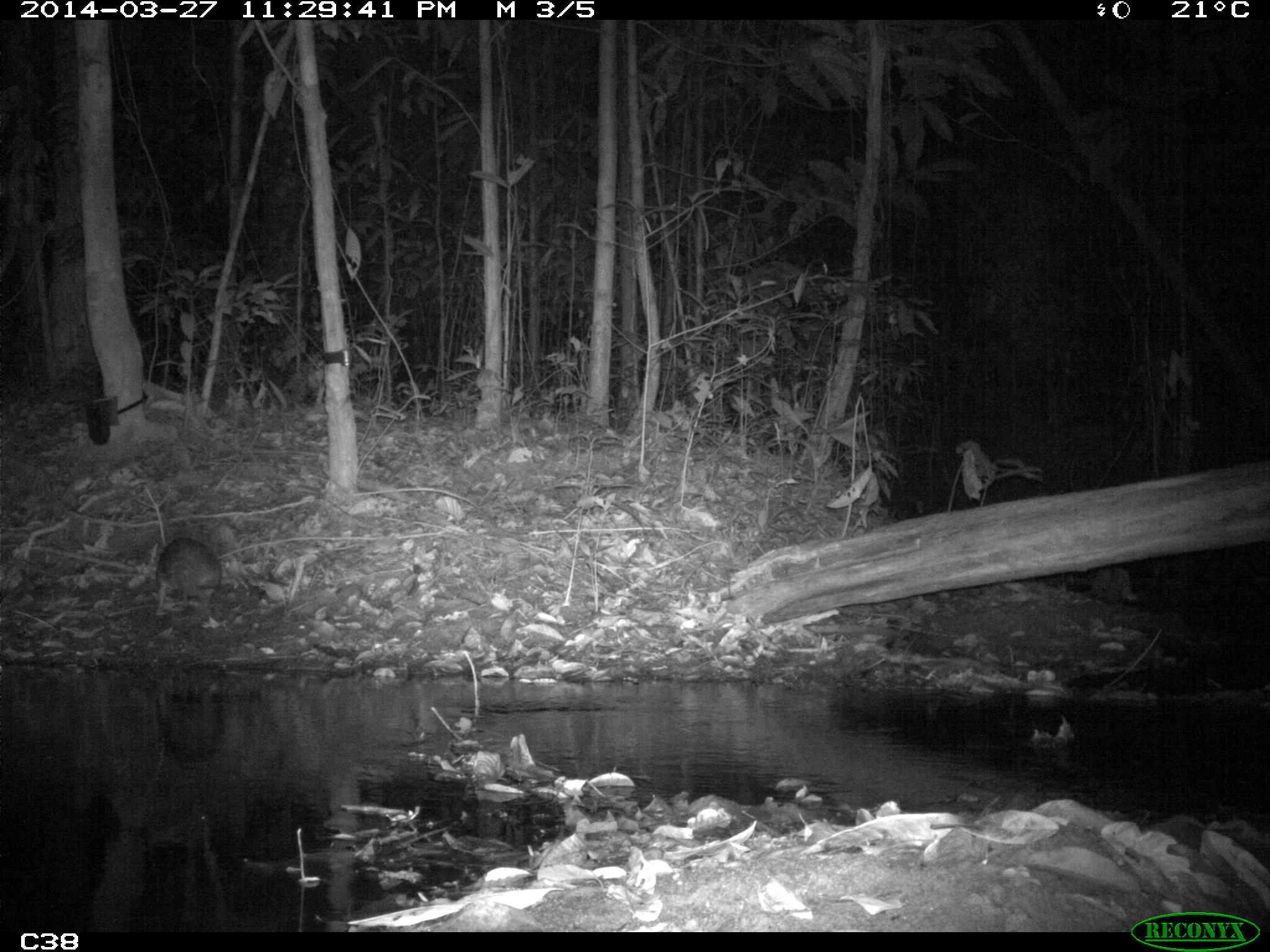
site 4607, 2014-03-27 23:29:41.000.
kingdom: Animalia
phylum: Chordata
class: Mammalia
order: Rodentia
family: Cuniculidae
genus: Cuniculus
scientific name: Cuniculus paca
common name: spotted paca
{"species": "Cuniculus paca (spotted paca)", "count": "1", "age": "adult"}